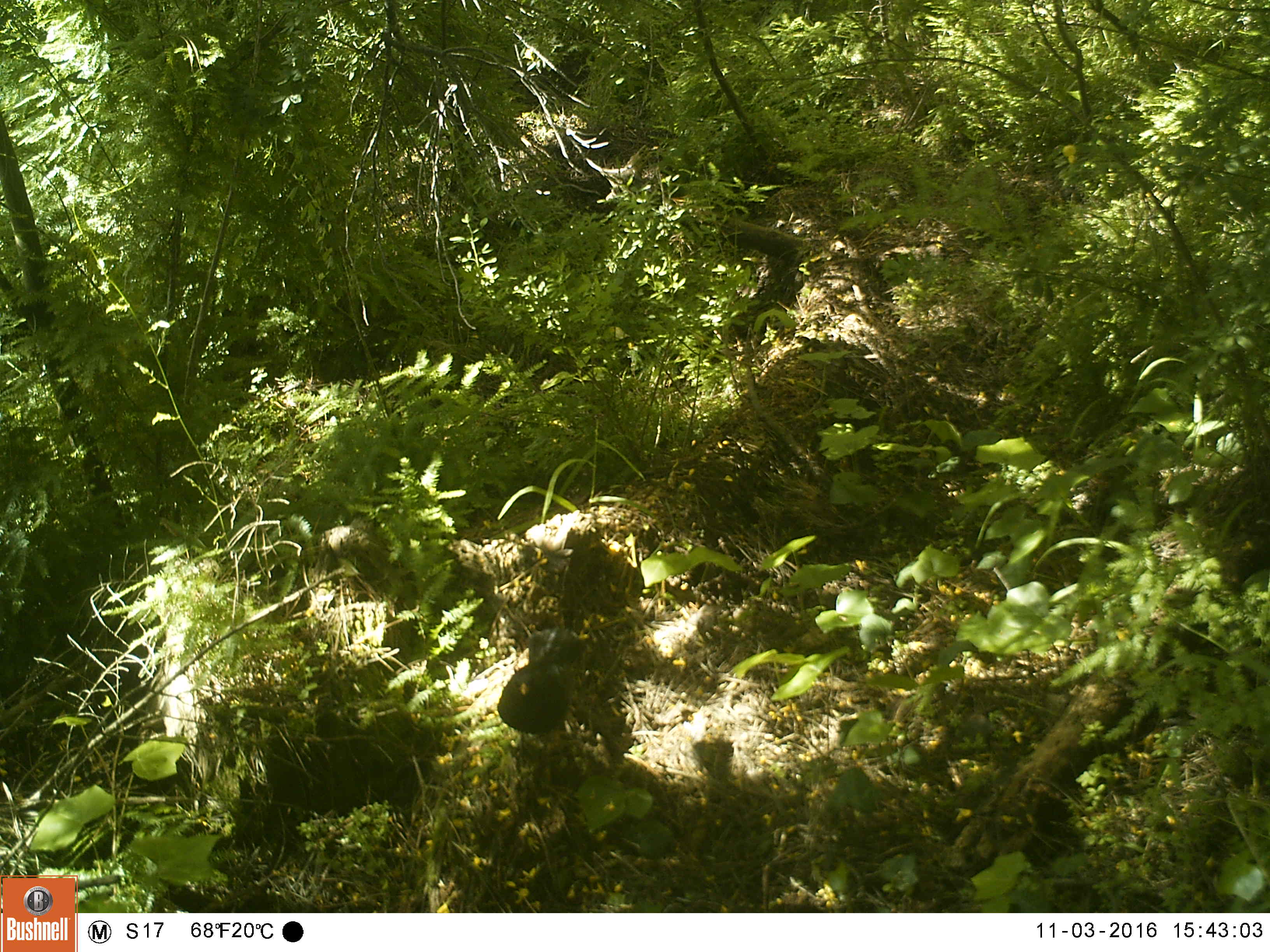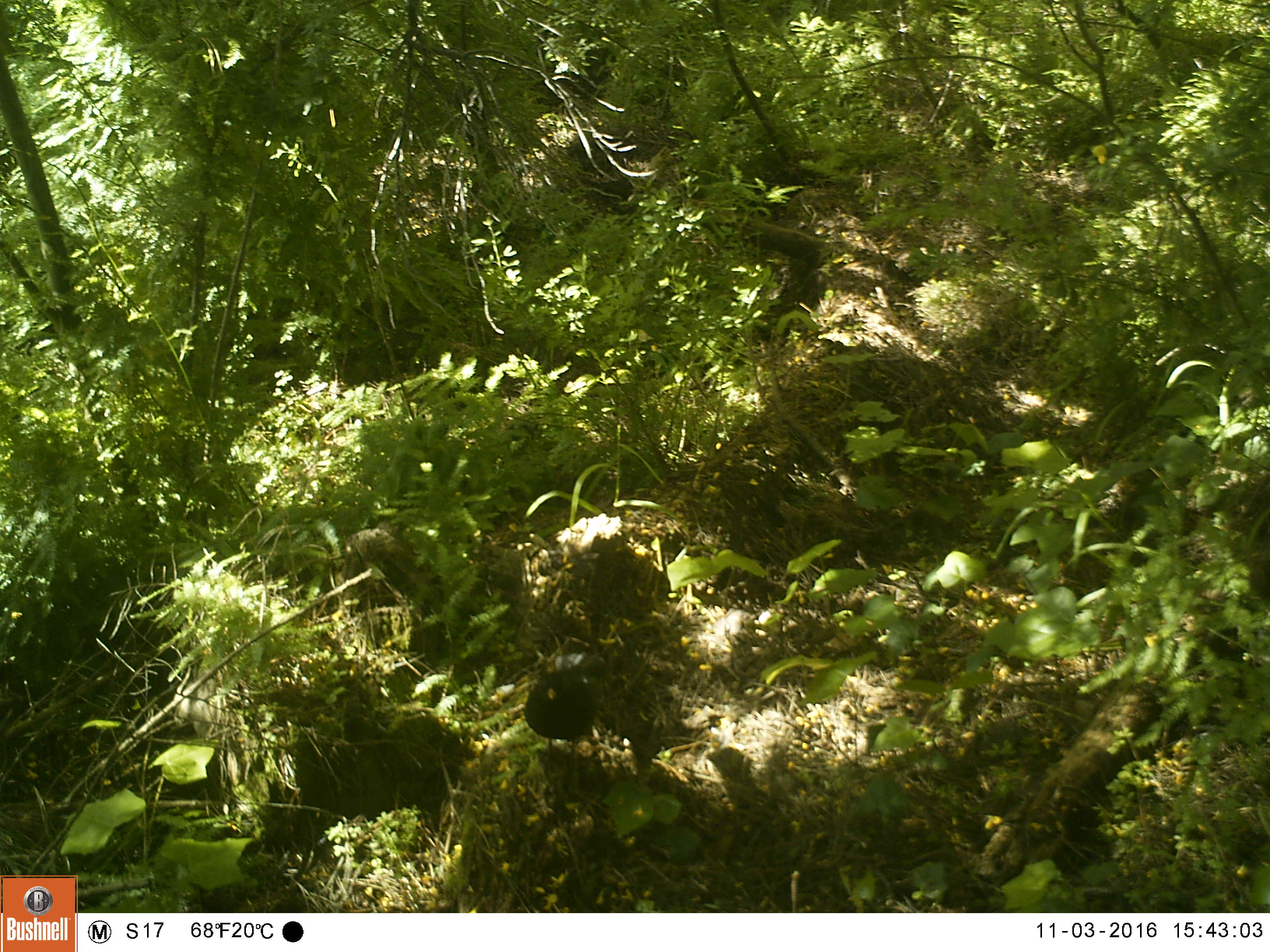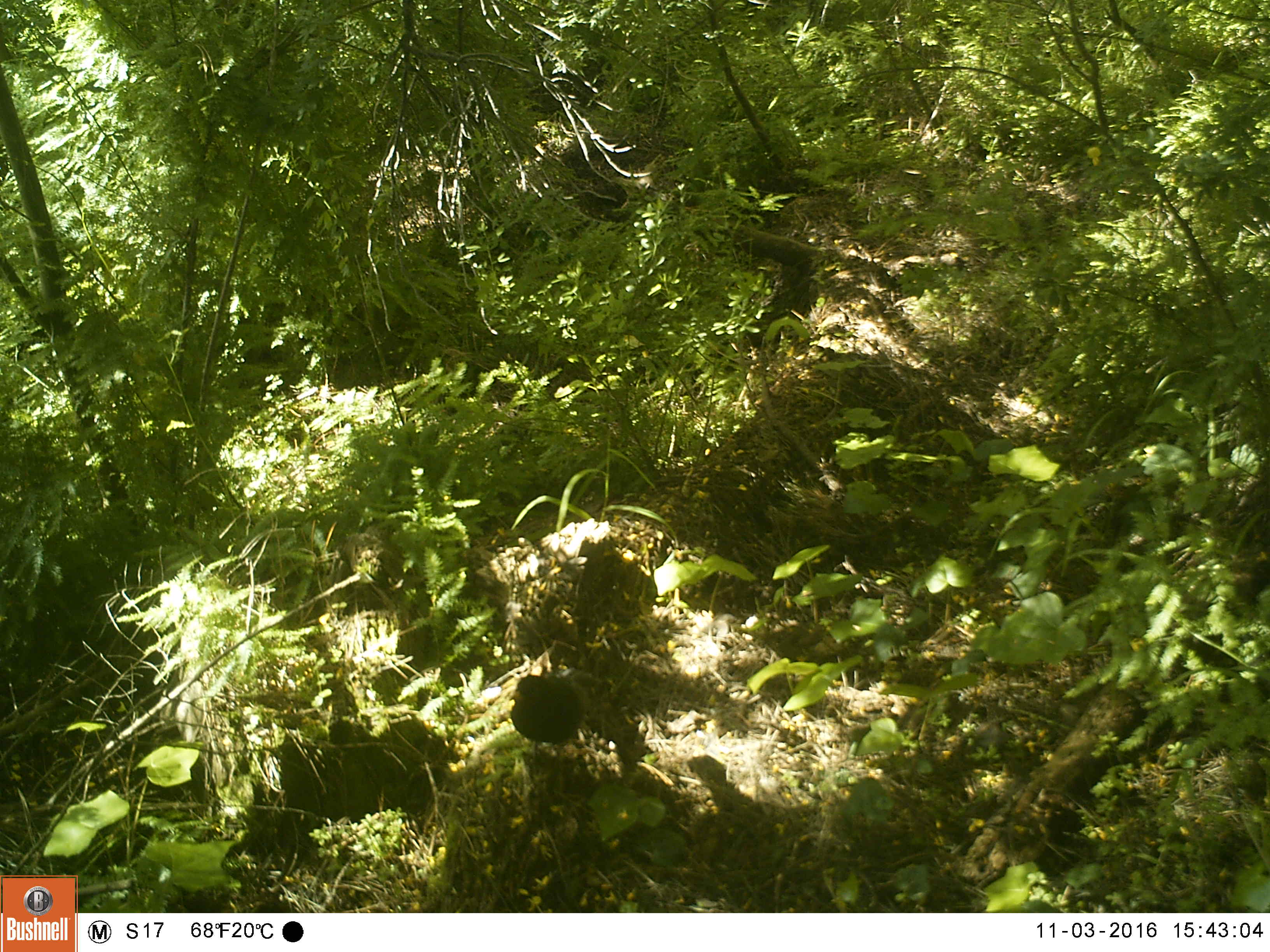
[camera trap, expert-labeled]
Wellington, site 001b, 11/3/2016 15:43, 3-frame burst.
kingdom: Animalia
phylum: Chordata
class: Aves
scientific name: Aves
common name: bird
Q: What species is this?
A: Bird (Aves).